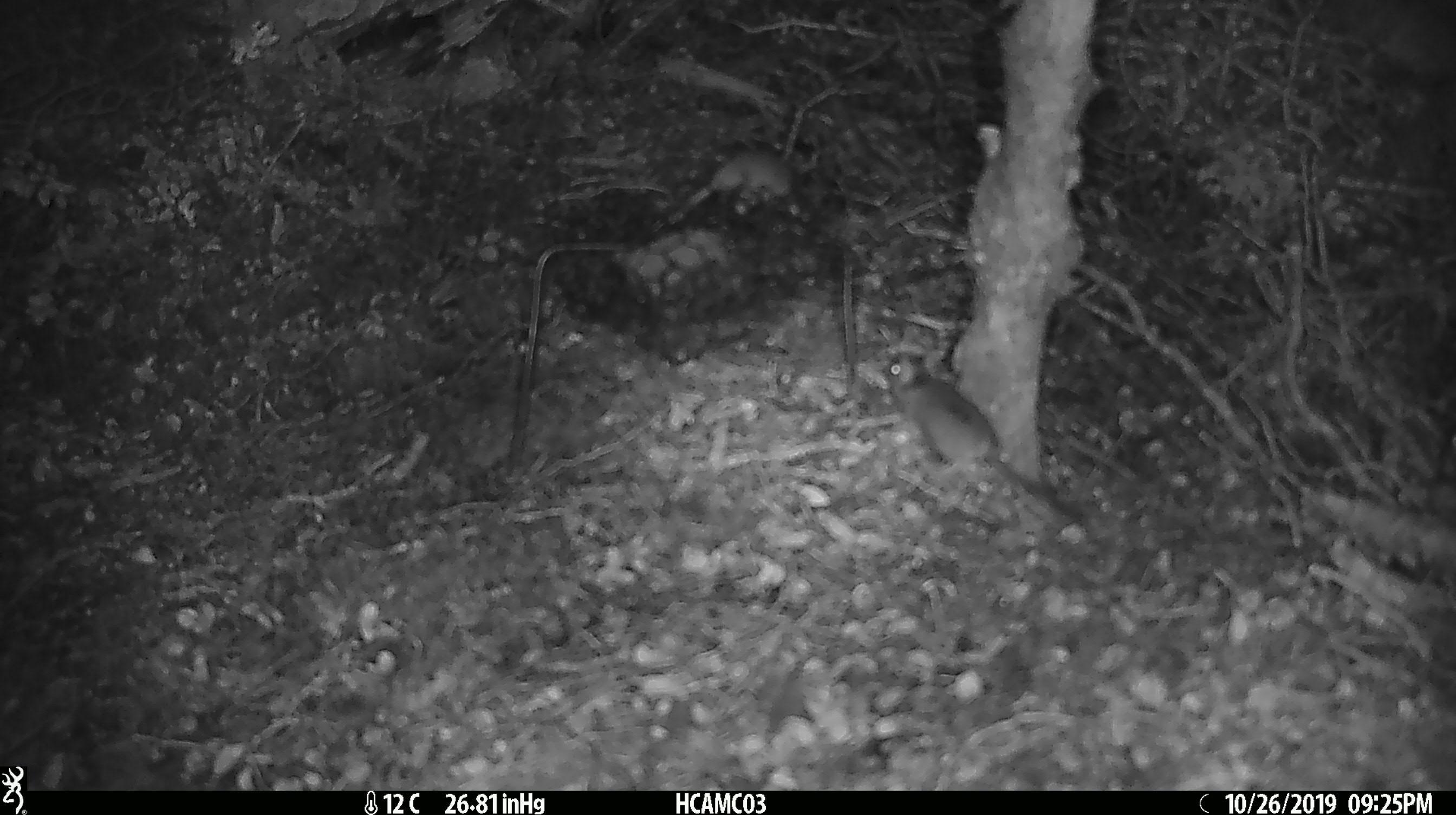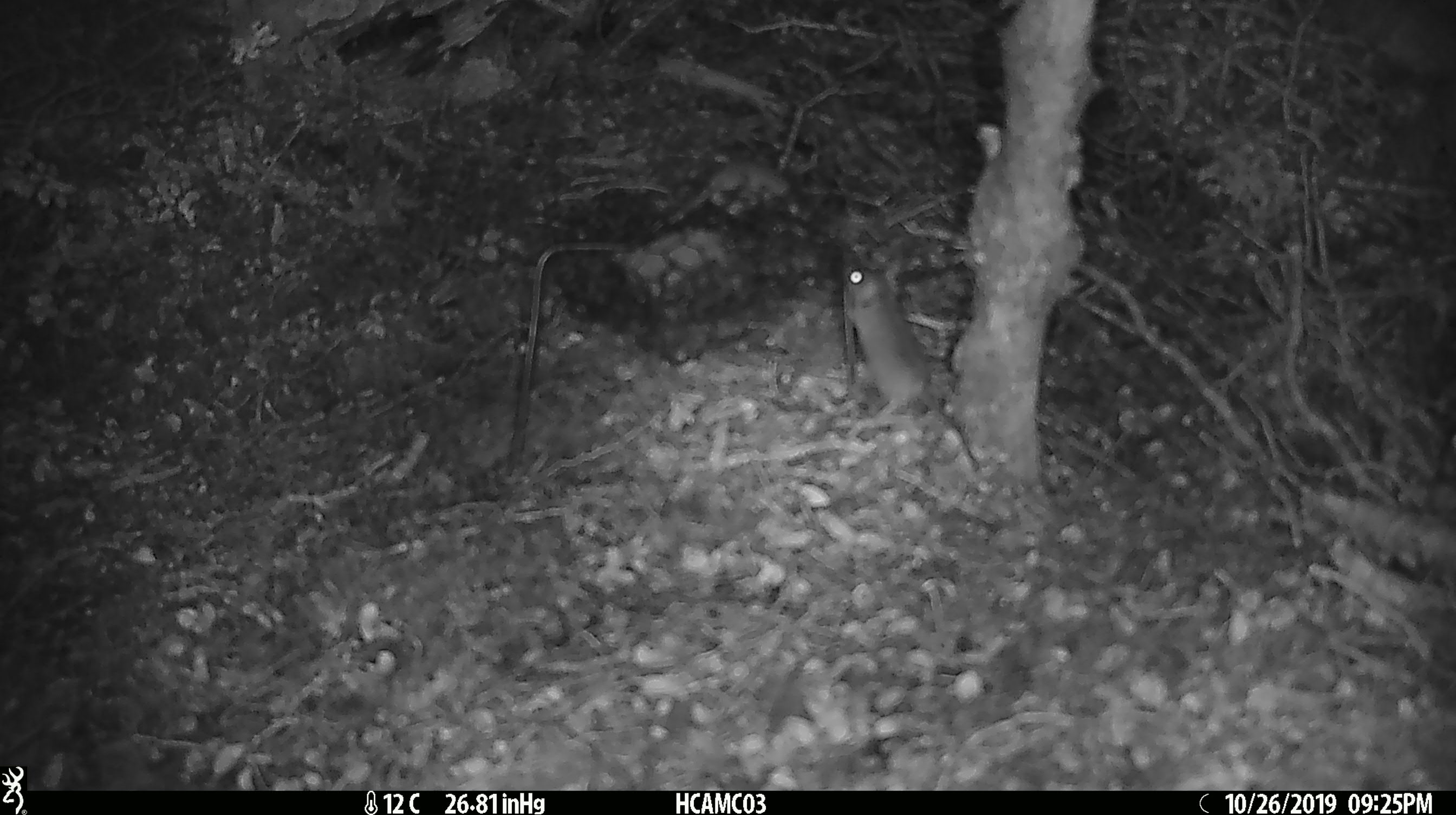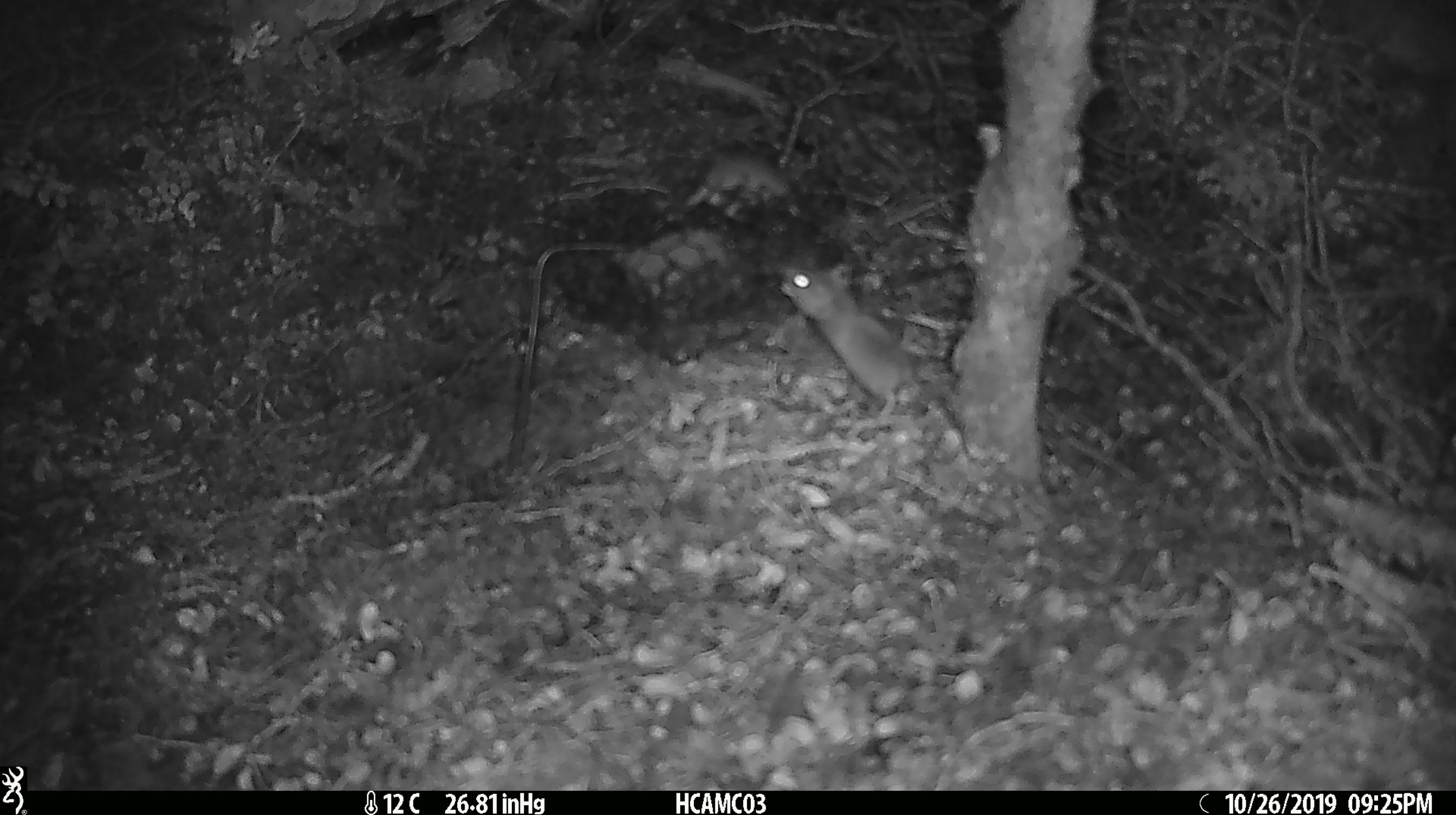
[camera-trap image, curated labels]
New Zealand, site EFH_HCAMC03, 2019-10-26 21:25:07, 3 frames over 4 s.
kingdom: Animalia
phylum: Chordata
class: Mammalia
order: Rodentia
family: Muridae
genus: Mus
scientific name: Mus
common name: mouse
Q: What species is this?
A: Mouse (Mus).